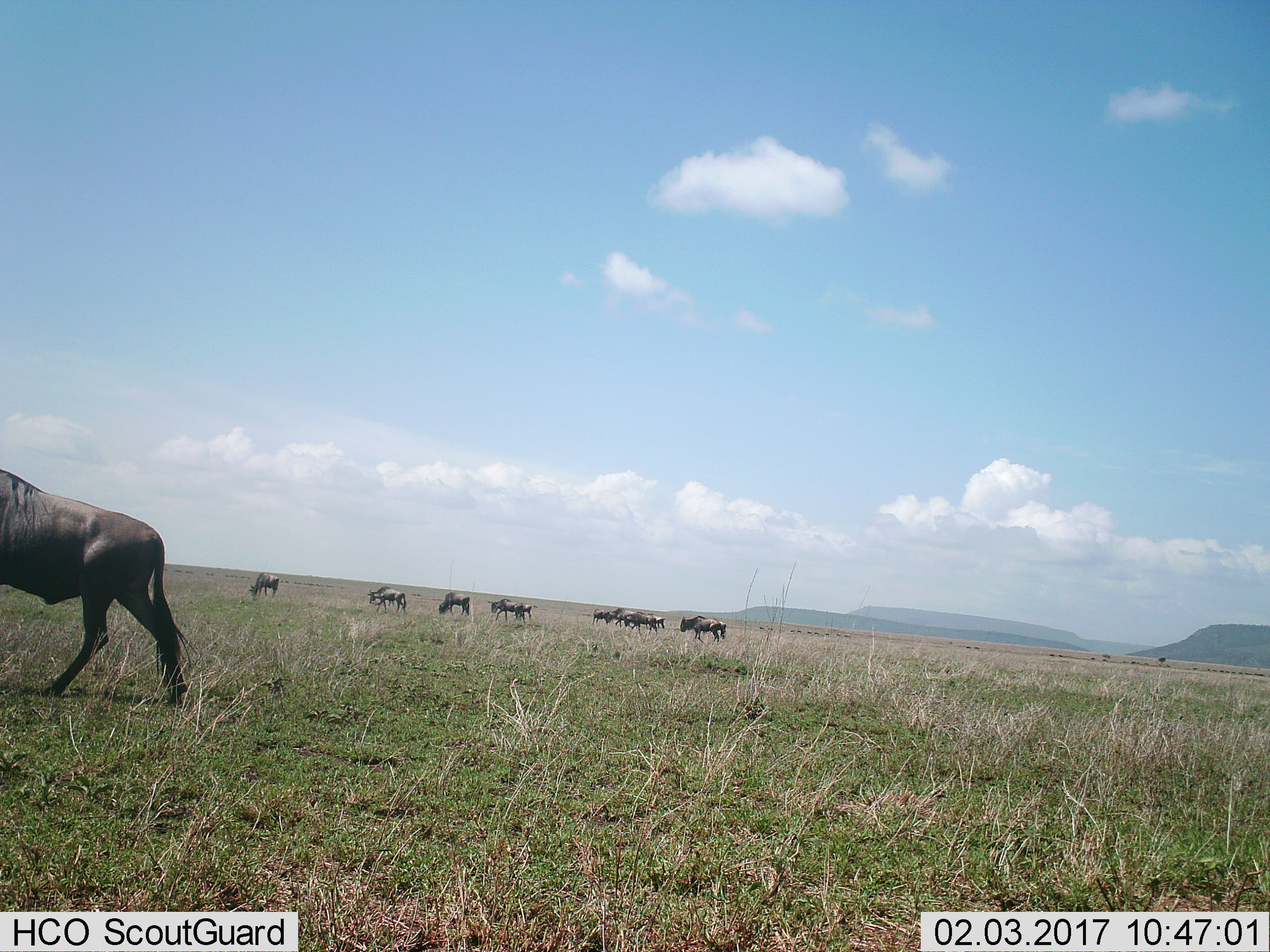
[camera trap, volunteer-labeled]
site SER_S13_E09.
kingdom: Animalia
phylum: Chordata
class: Mammalia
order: Artiodactyla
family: Bovidae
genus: Connochaetes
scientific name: Connochaetes taurinus taurinus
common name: blue wildebeest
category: wildebeestblue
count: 11-50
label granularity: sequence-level